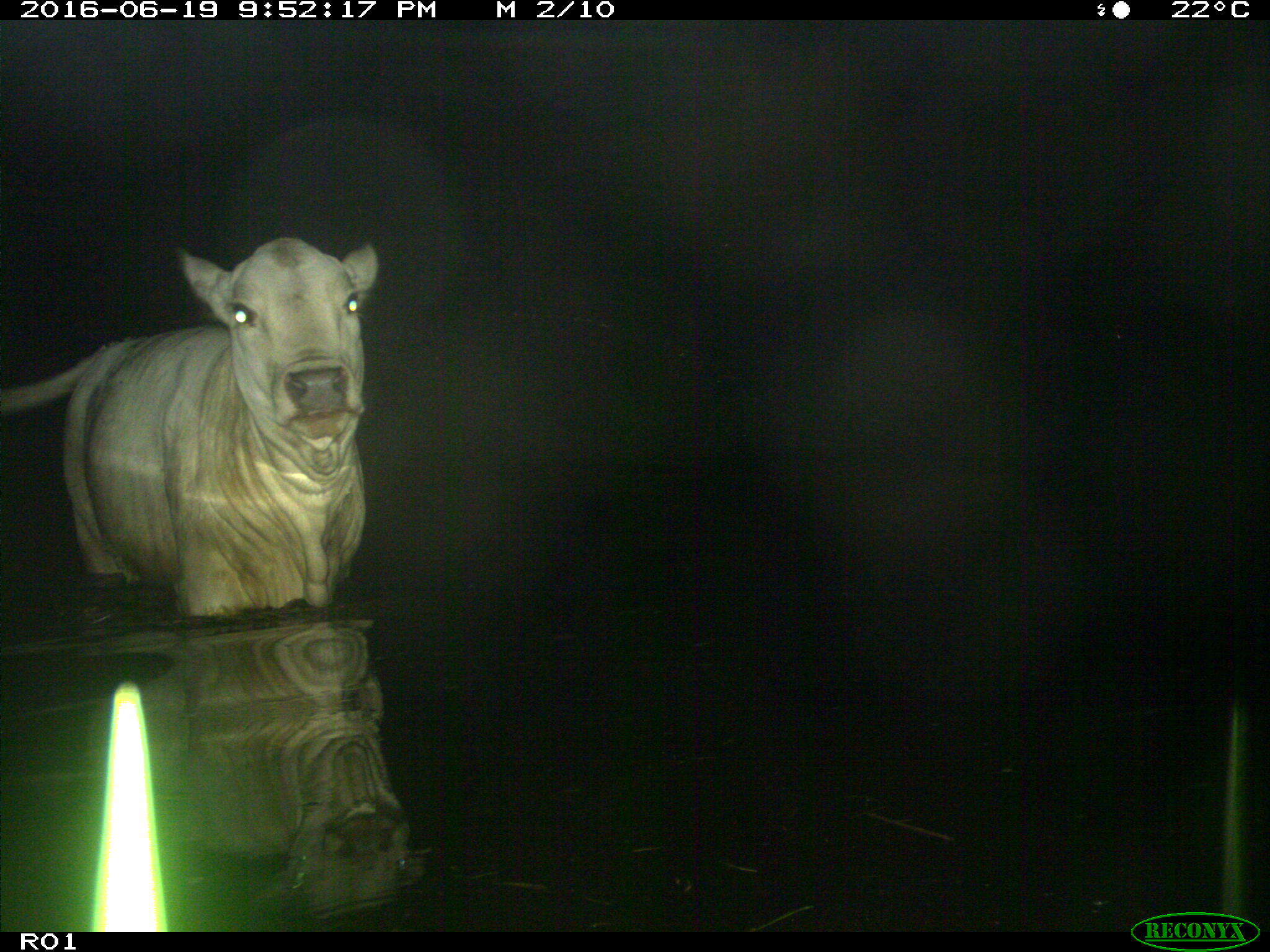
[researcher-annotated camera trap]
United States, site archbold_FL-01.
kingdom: Animalia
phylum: Chordata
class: Mammalia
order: Artiodactyla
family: Bovidae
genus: Bos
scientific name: Bos taurus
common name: domestic cow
Bos taurus (domestic cow).